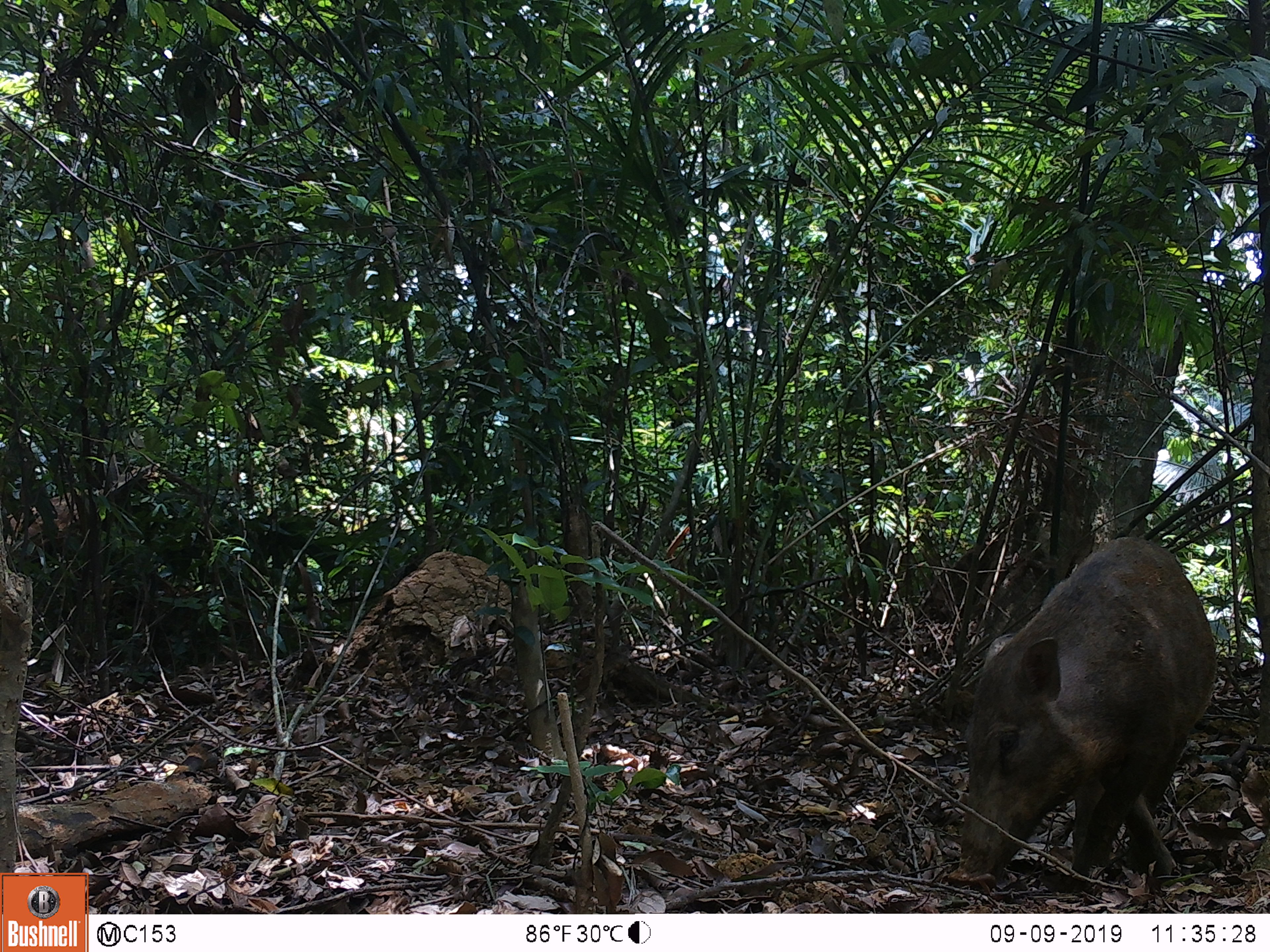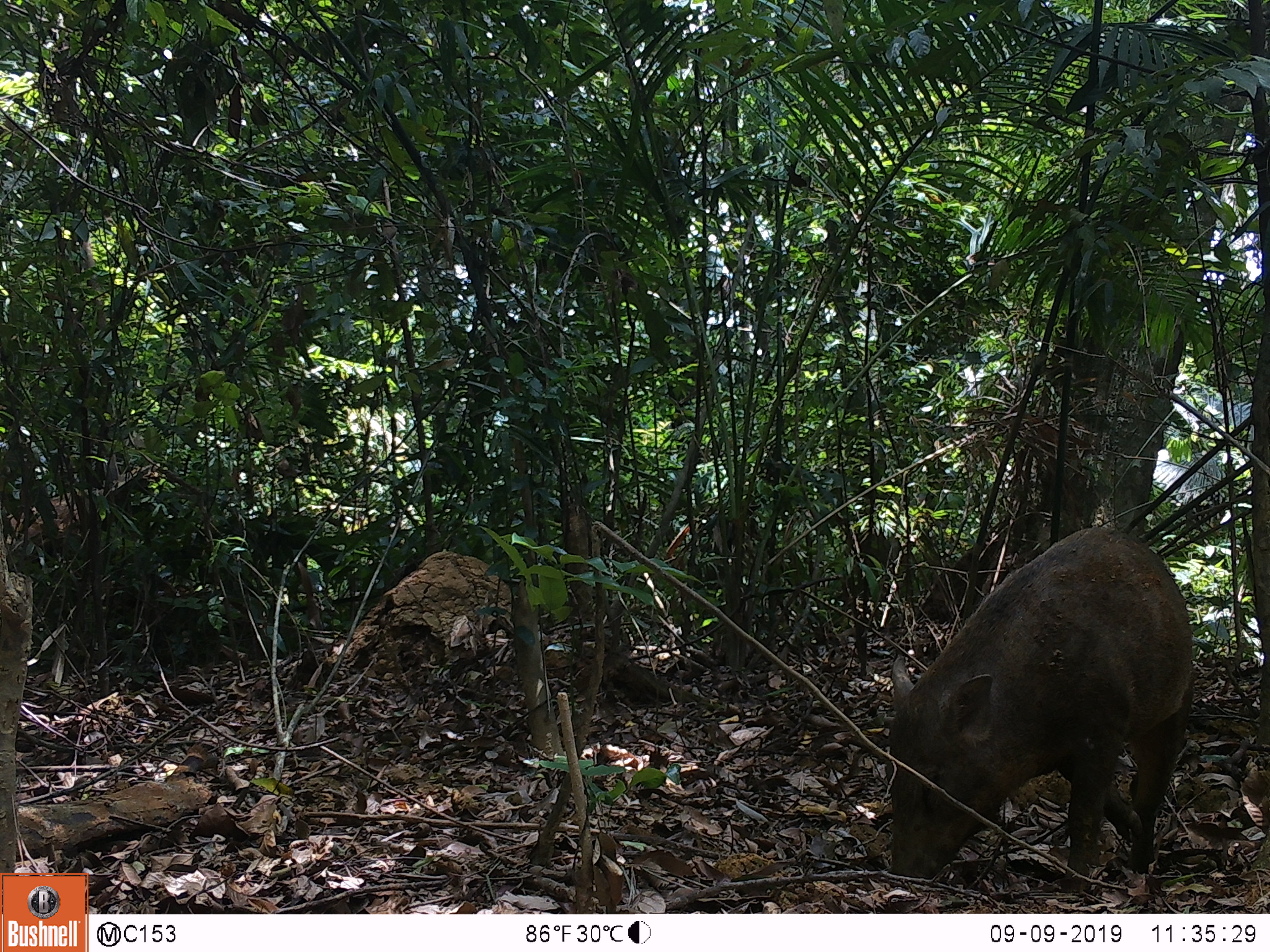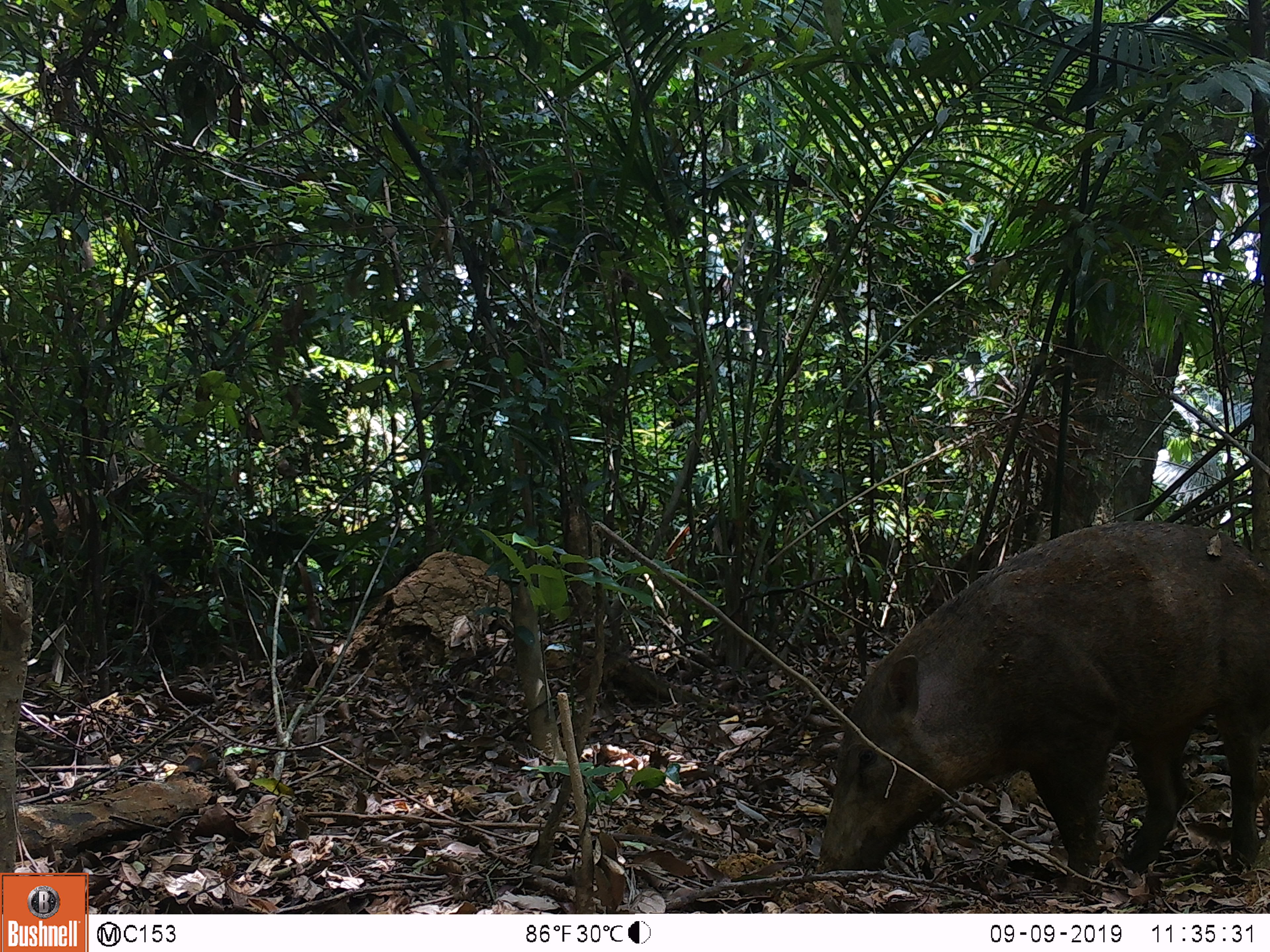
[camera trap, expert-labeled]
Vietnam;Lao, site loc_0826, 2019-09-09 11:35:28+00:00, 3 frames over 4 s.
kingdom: Animalia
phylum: Chordata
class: Mammalia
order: Artiodactyla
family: Suidae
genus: Sus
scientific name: Sus scrofa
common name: eurasian wild pig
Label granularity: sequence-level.